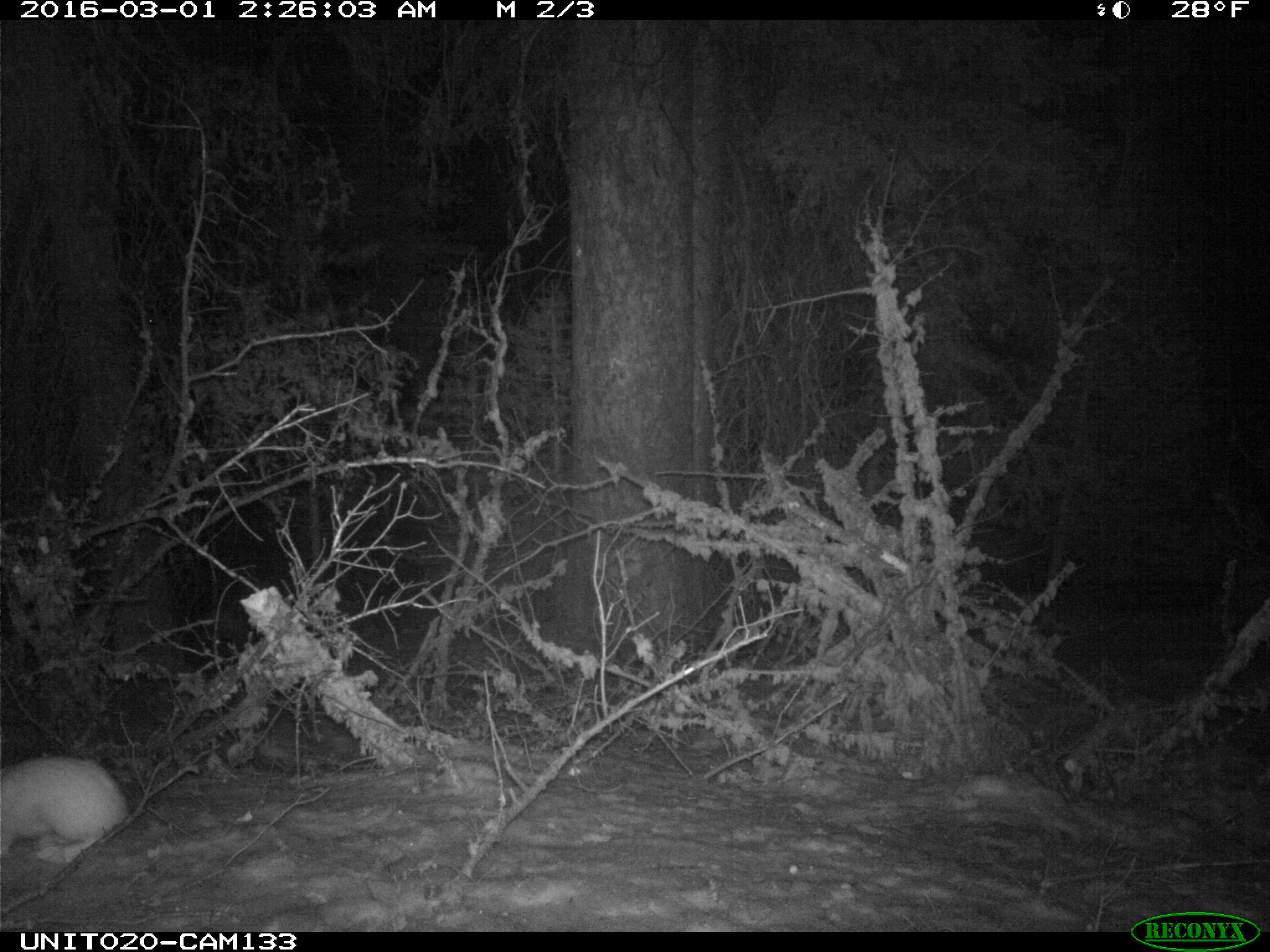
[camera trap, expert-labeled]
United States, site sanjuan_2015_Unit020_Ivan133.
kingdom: Animalia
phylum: Chordata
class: Mammalia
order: Lagomorpha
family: Leporidae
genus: Lepus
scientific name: Lepus americanus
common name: snowshoe hare